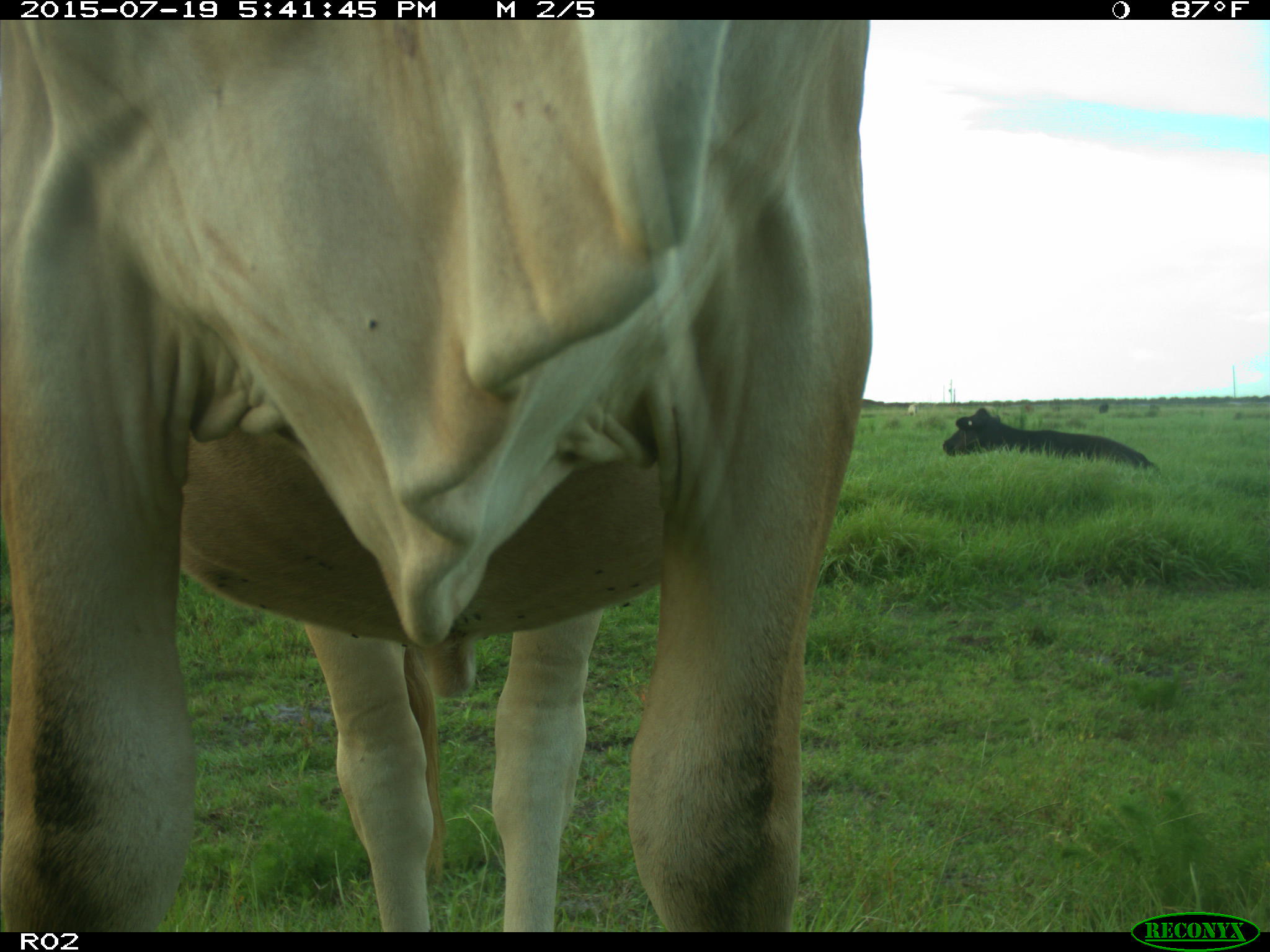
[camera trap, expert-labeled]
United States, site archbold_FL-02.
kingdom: Animalia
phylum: Chordata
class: Mammalia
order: Artiodactyla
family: Bovidae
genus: Bos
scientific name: Bos taurus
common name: domestic cow